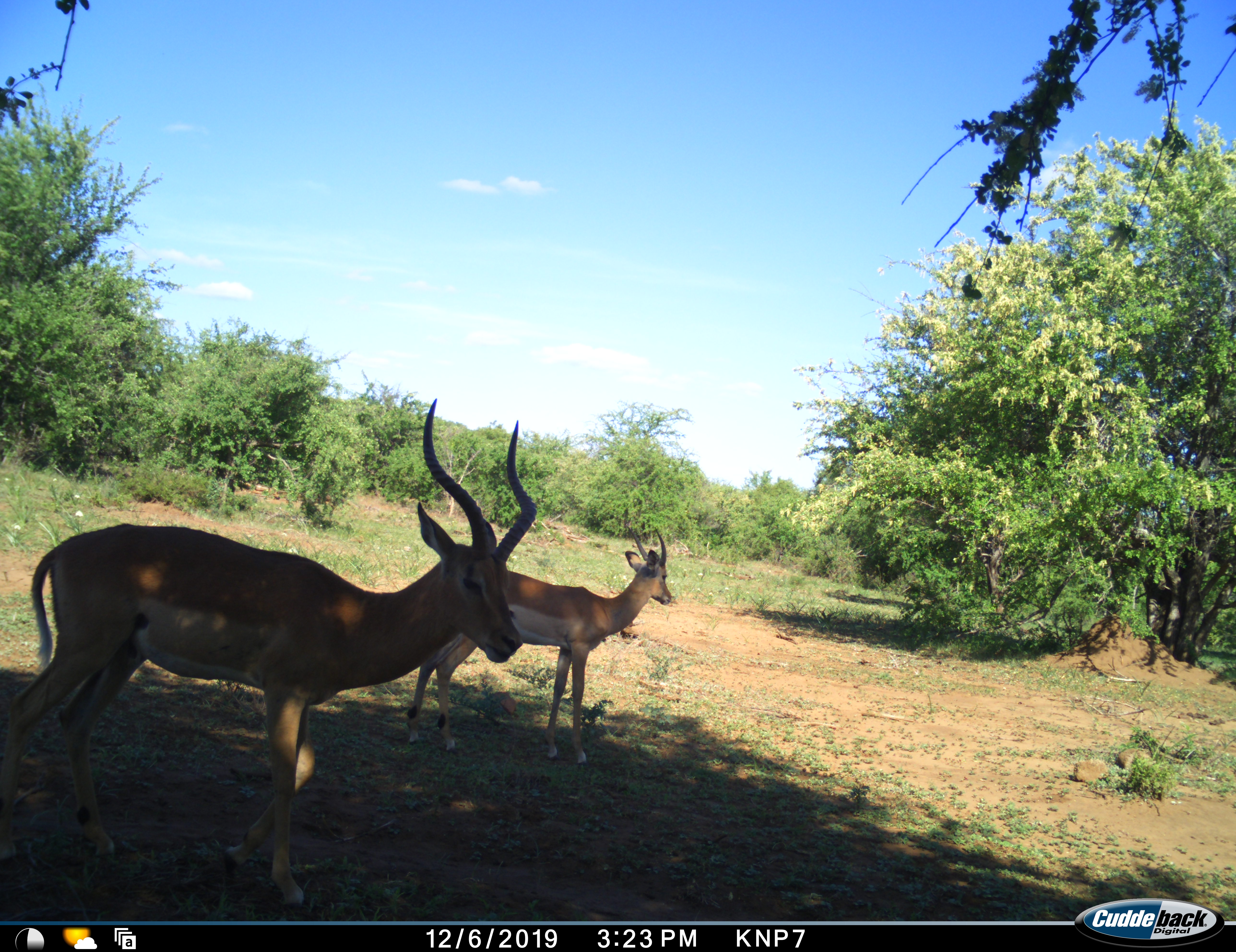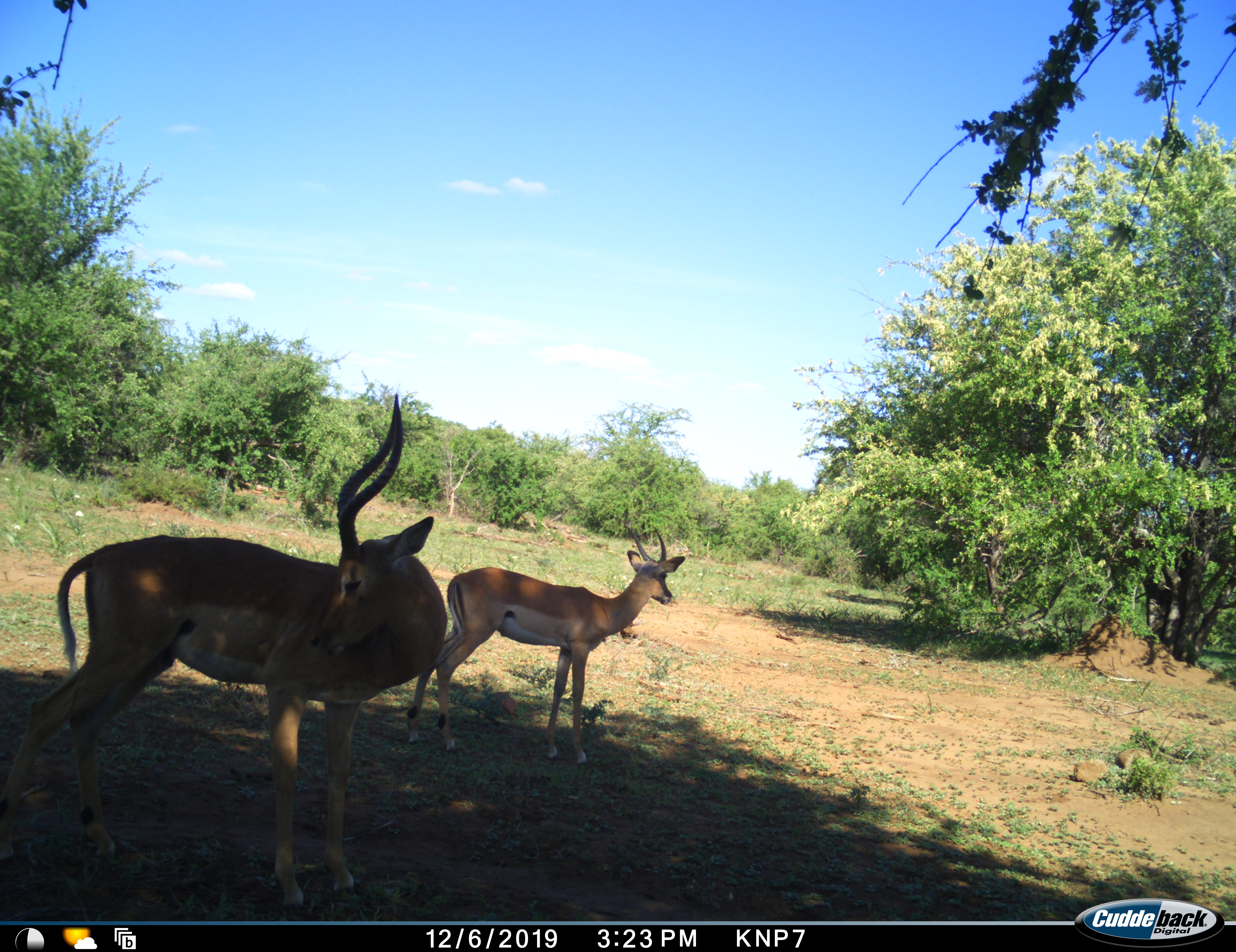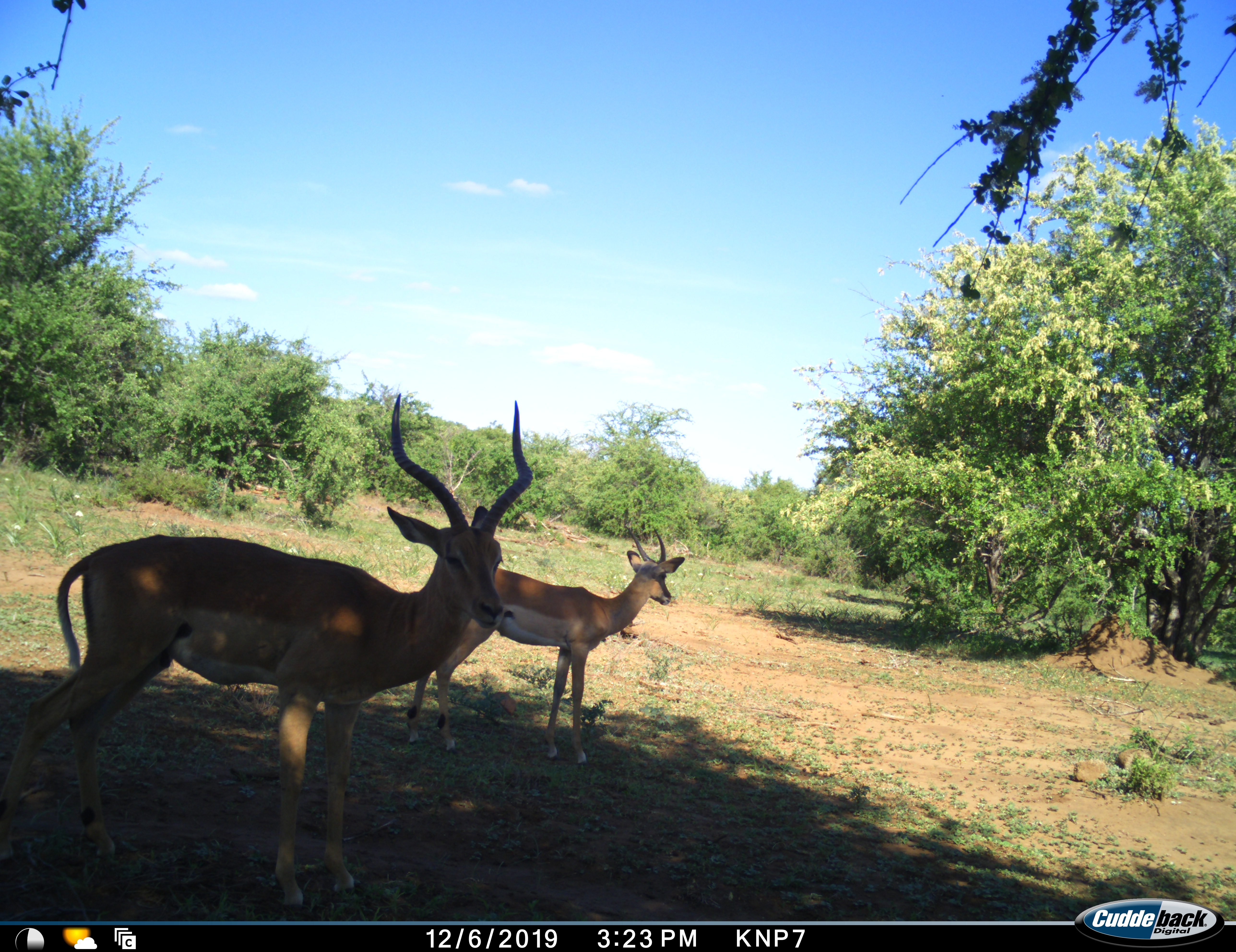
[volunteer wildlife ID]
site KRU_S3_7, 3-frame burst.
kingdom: Animalia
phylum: Chordata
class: Mammalia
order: Artiodactyla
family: Bovidae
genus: Aepyceros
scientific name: Aepyceros melampus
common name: impala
Impala (Aepyceros melampus), count 2. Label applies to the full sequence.